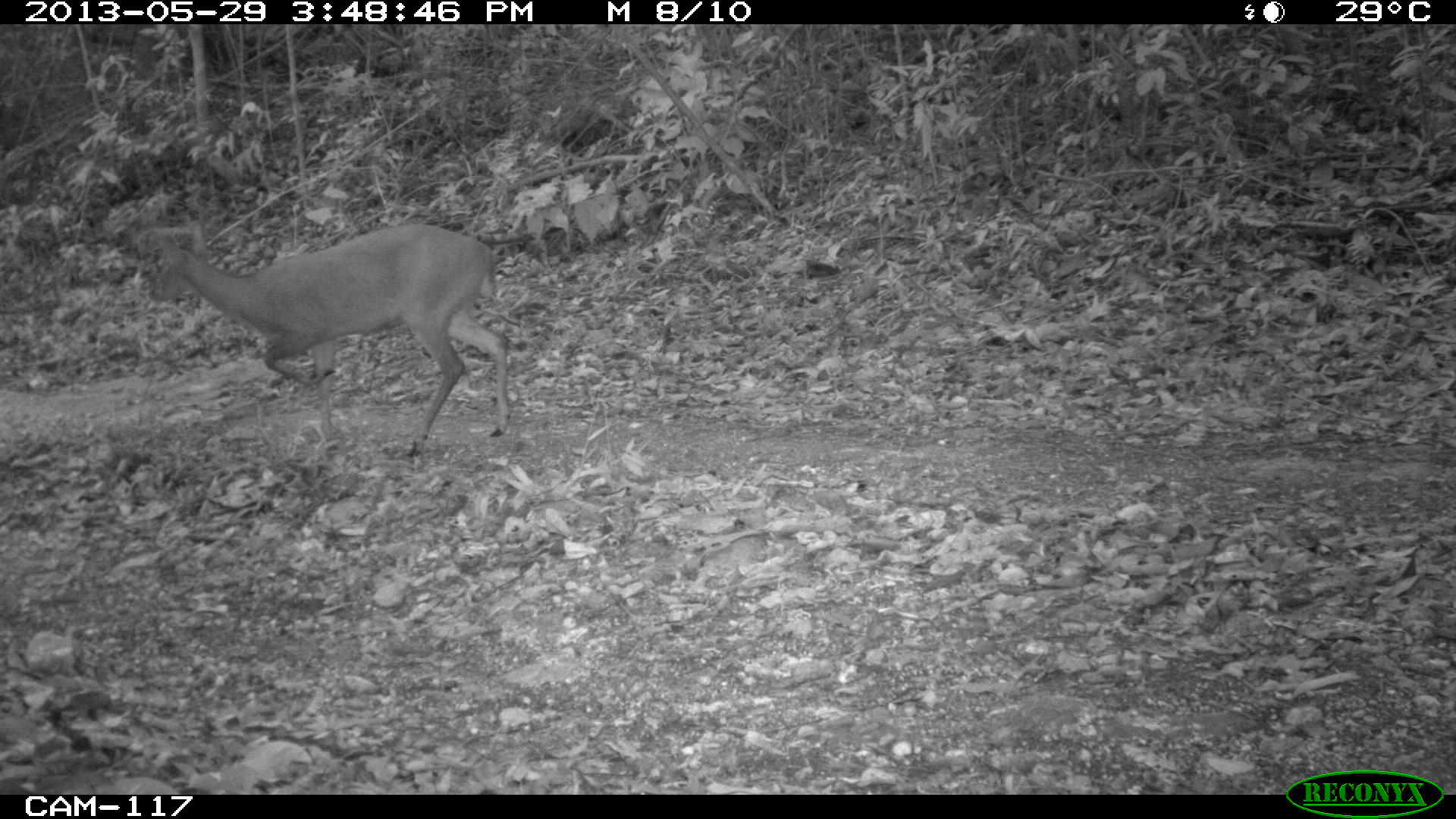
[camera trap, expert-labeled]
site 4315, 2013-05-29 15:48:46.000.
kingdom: Animalia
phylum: Chordata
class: Mammalia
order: Artiodactyla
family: Cervidae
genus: Mazama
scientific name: Mazama temama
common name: central american red brocket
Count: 1.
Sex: male.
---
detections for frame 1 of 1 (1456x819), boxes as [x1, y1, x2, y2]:
mazama temama: [149, 221, 509, 457]